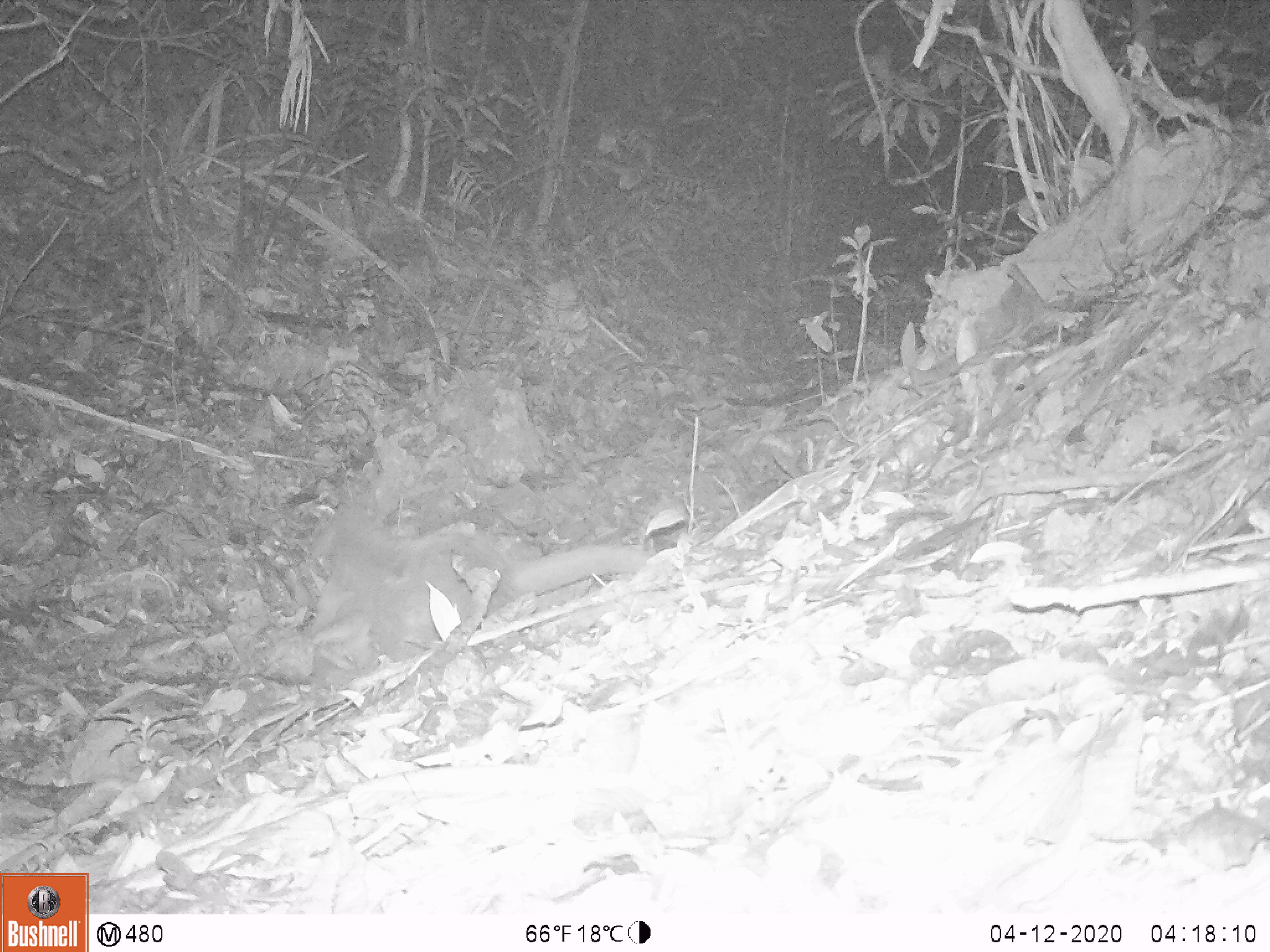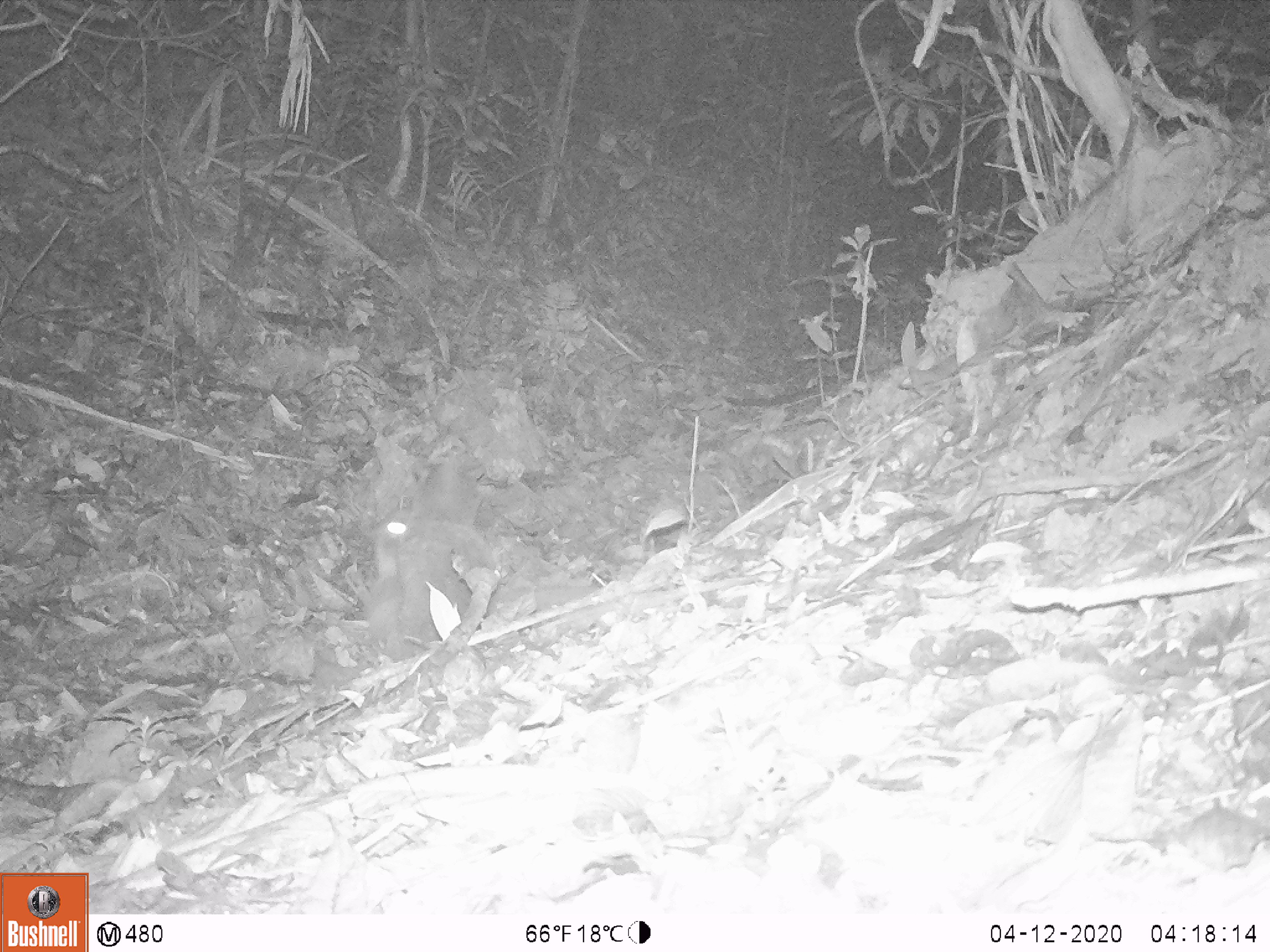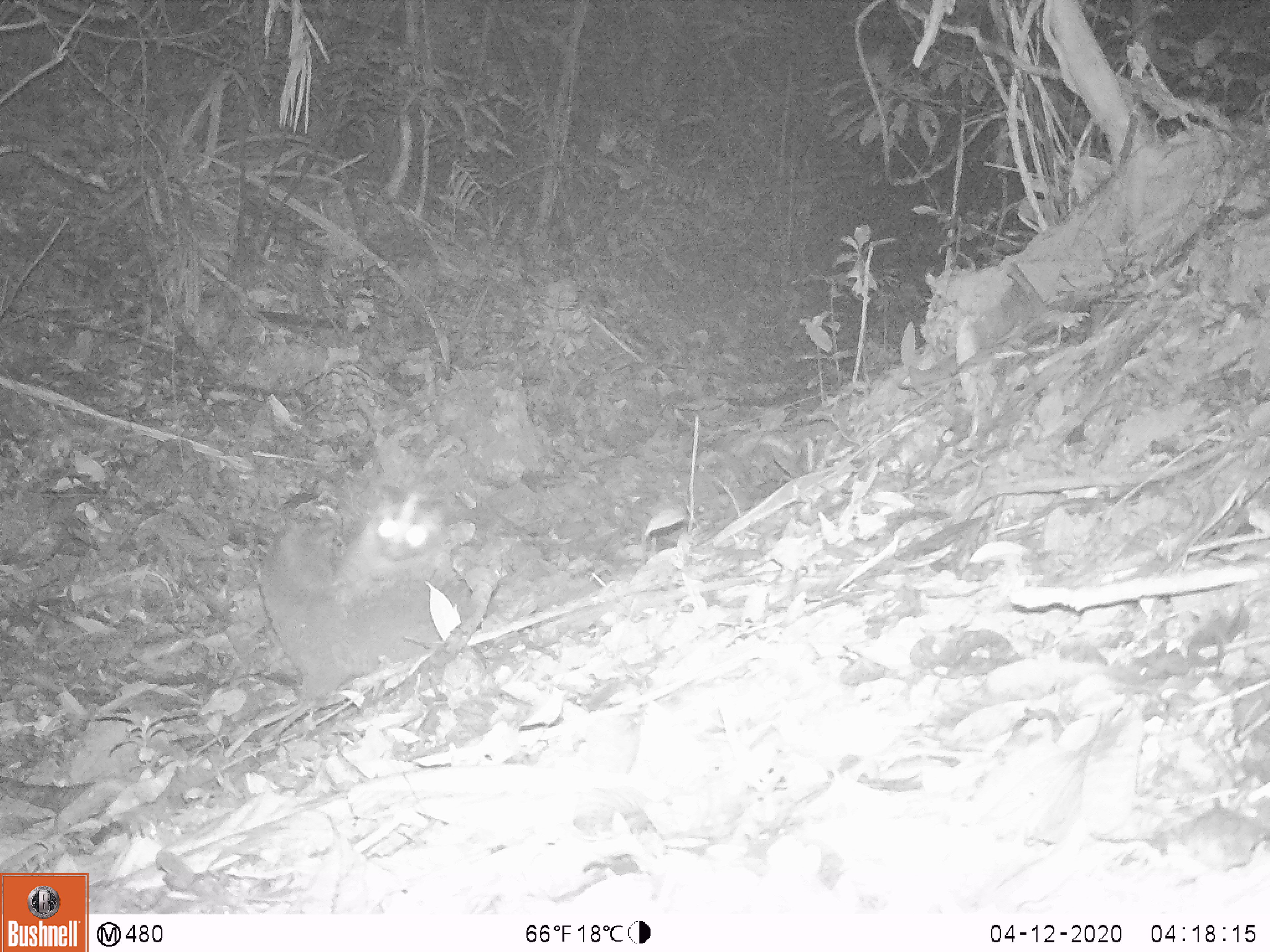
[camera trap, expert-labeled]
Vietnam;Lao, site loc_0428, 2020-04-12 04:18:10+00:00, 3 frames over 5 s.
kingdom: Animalia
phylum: Chordata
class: Mammalia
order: Carnivora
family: Viverridae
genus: Paguma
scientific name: Paguma larvata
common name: masked palm civet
Masked palm civet (Paguma larvata). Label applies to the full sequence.